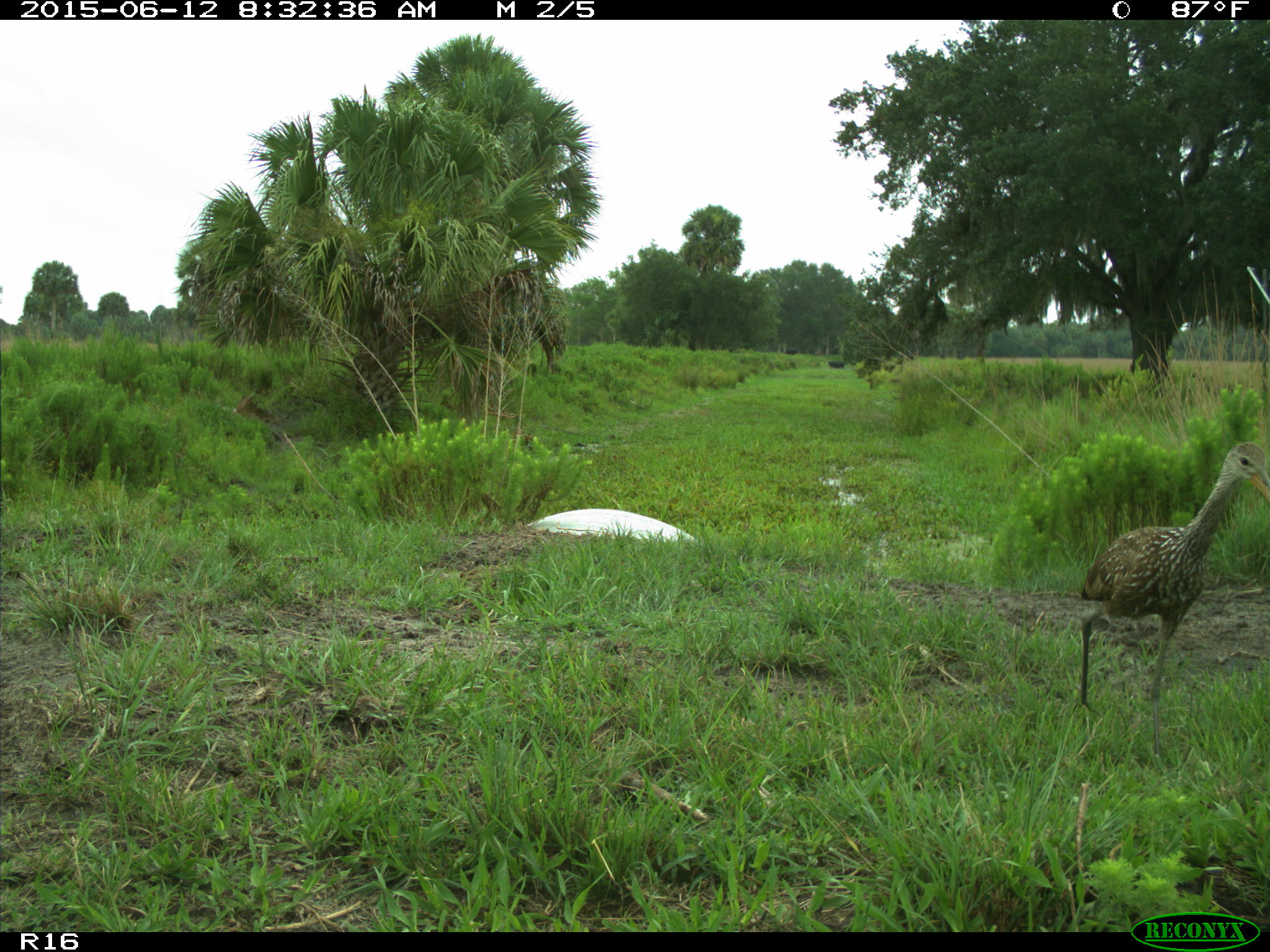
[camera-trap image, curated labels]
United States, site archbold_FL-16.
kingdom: Animalia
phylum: Chordata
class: Aves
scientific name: Aves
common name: birds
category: unidentified bird